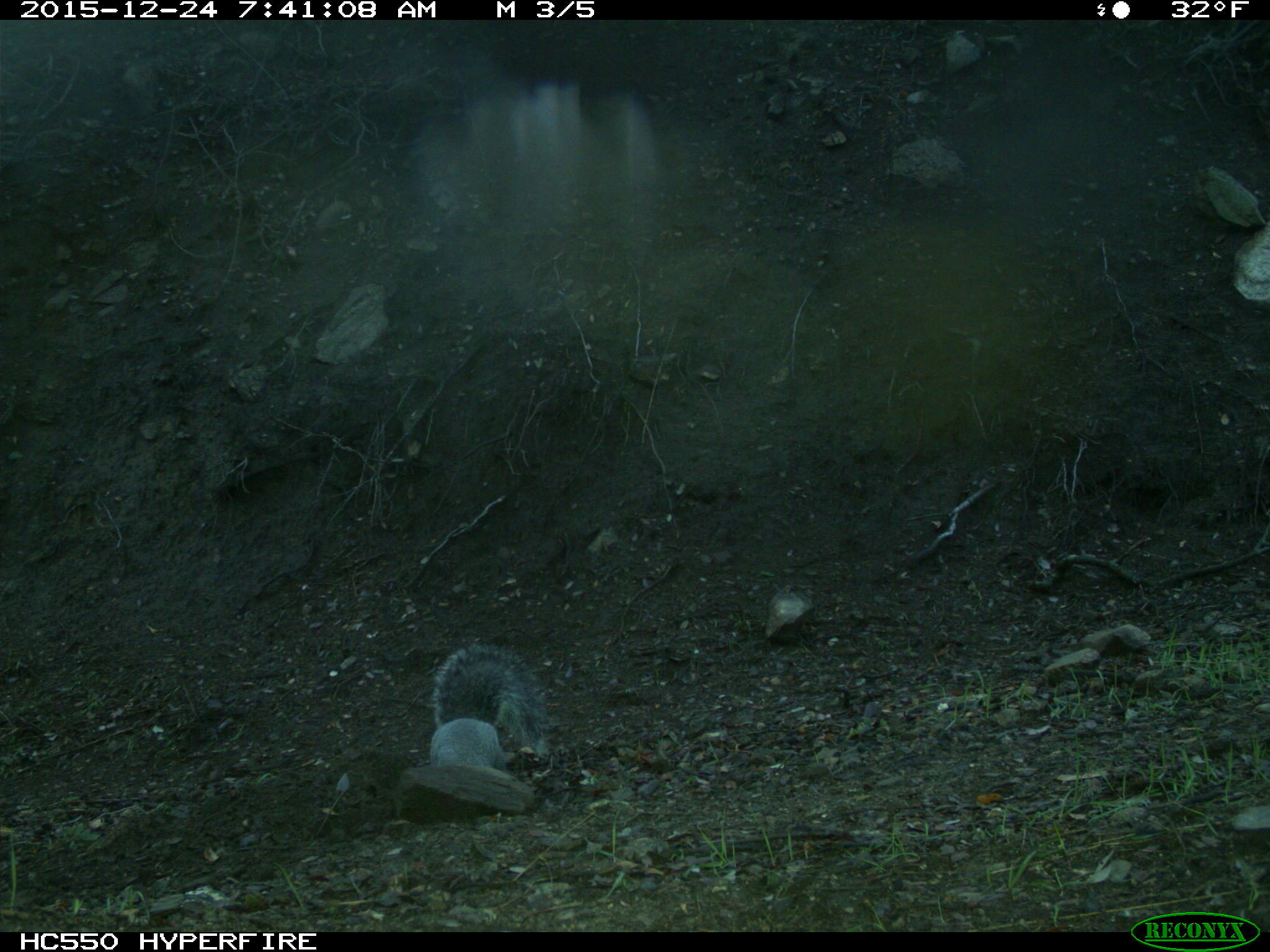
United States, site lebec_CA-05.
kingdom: Animalia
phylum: Chordata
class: Mammalia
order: Rodentia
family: Sciuridae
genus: Sciurus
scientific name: Sciurus carolinensis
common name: eastern gray squirrel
Sciurus carolinensis (eastern gray squirrel).